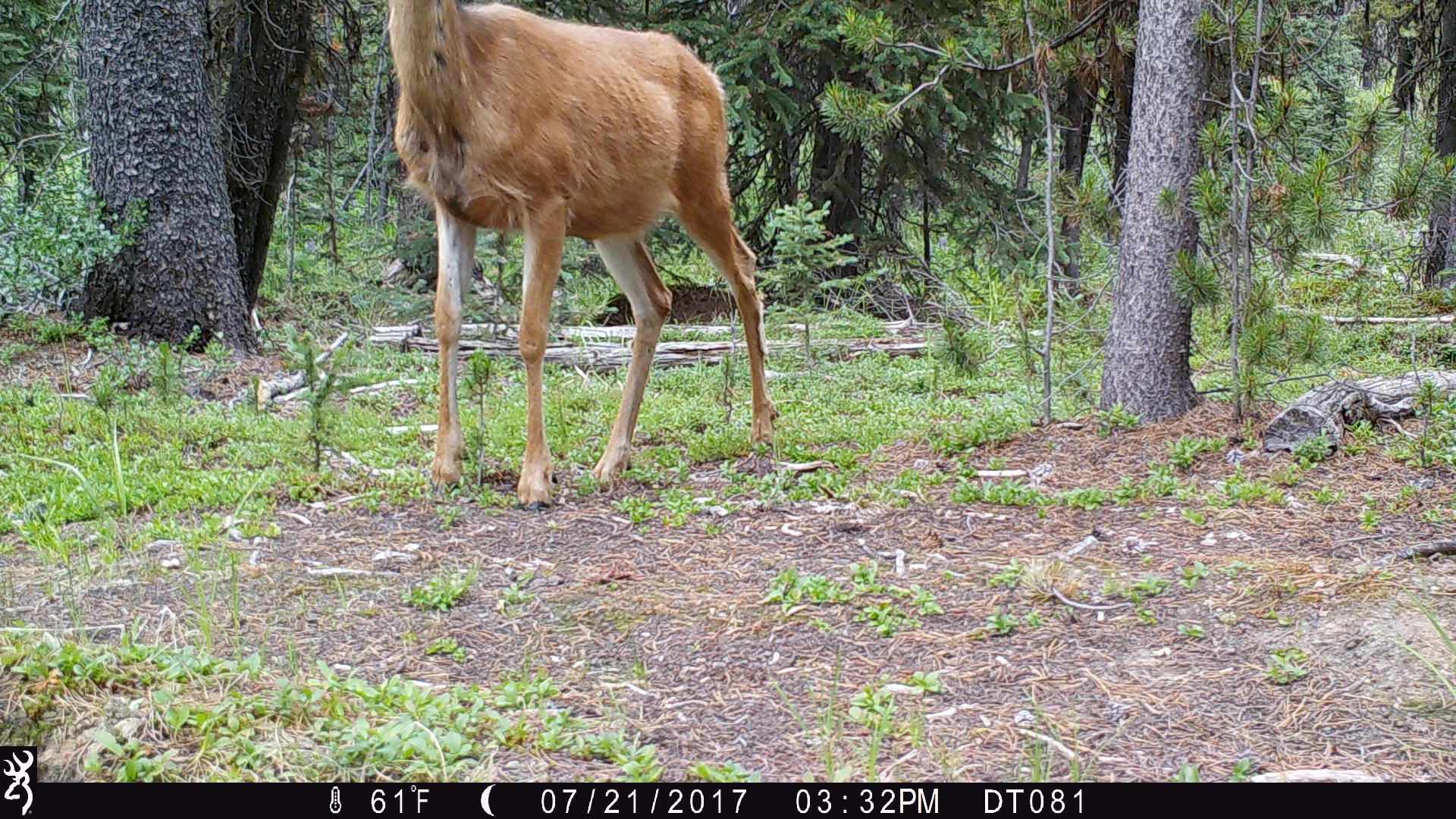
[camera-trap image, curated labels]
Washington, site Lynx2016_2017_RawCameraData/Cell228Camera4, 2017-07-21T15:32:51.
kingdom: Animalia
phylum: Chordata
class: Mammalia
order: Artiodactyla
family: Cervidae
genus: Odocoileus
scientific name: Odocoileus hemionus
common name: mule deer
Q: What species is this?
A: Odocoileus hemionus (mule deer).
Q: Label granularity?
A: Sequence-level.